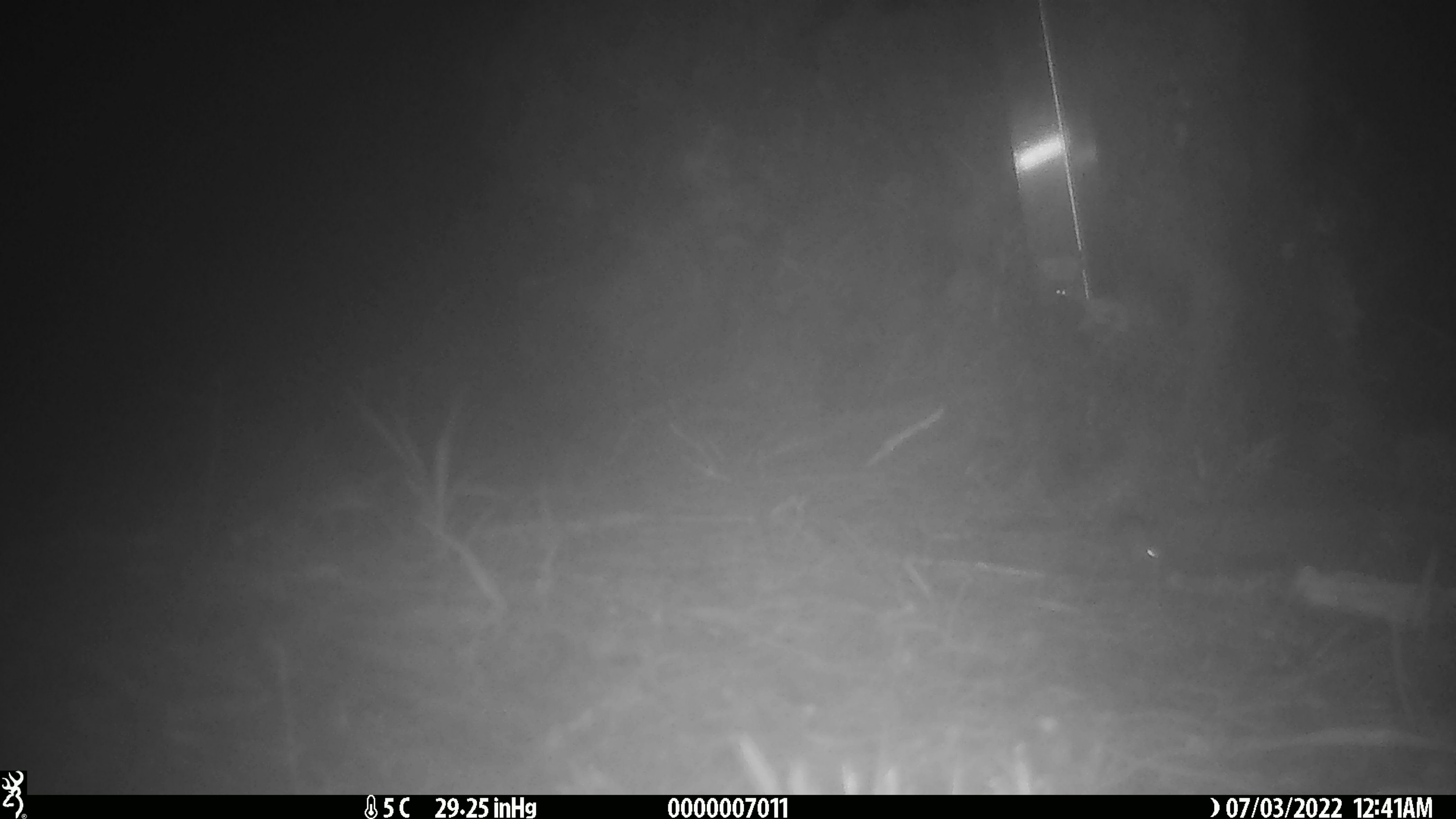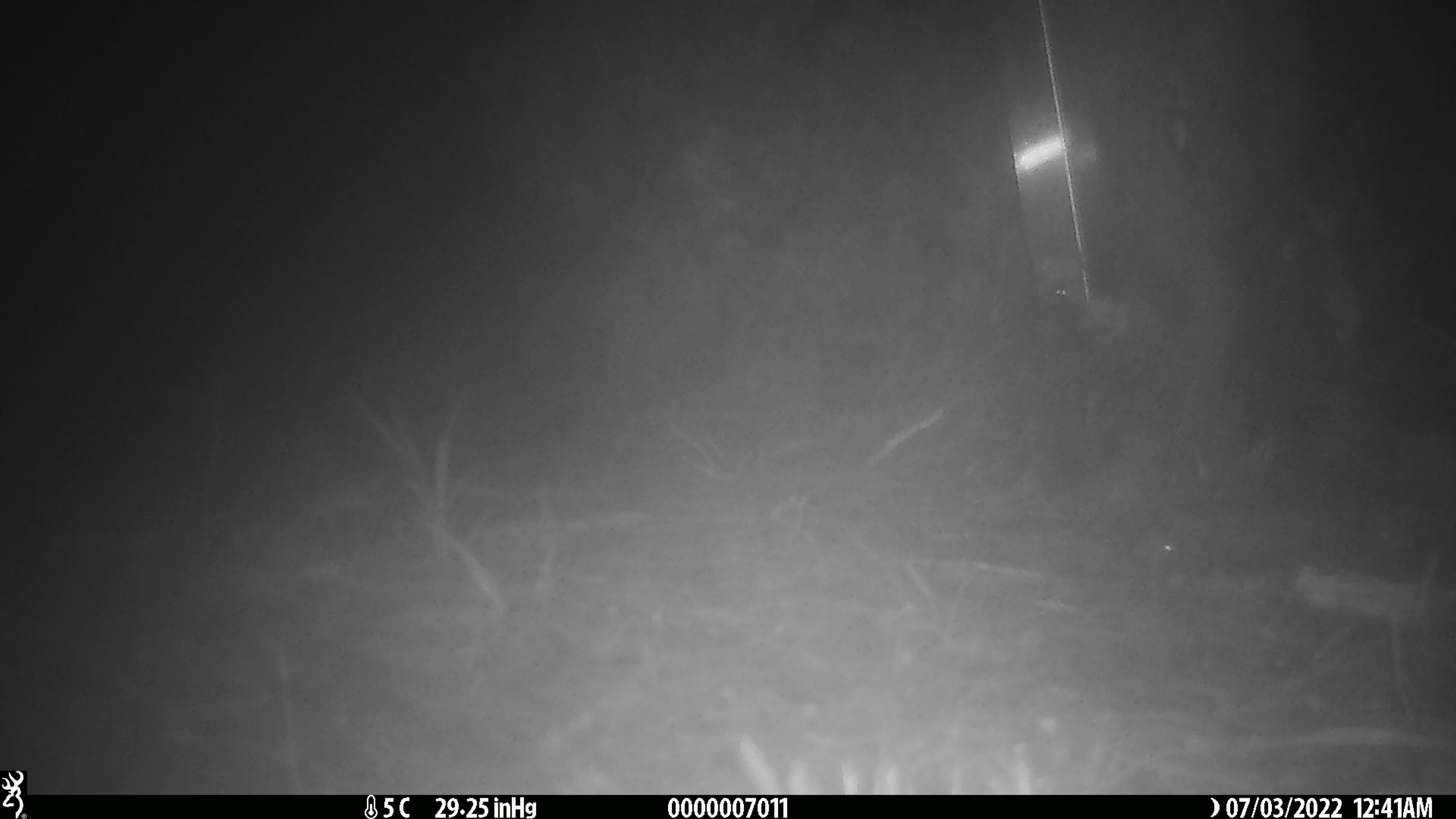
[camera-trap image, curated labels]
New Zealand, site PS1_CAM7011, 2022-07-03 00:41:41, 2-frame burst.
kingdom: Animalia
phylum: Chordata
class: Mammalia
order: Rodentia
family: Muridae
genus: Mus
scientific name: Mus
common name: mouse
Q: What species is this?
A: Mouse (Mus).